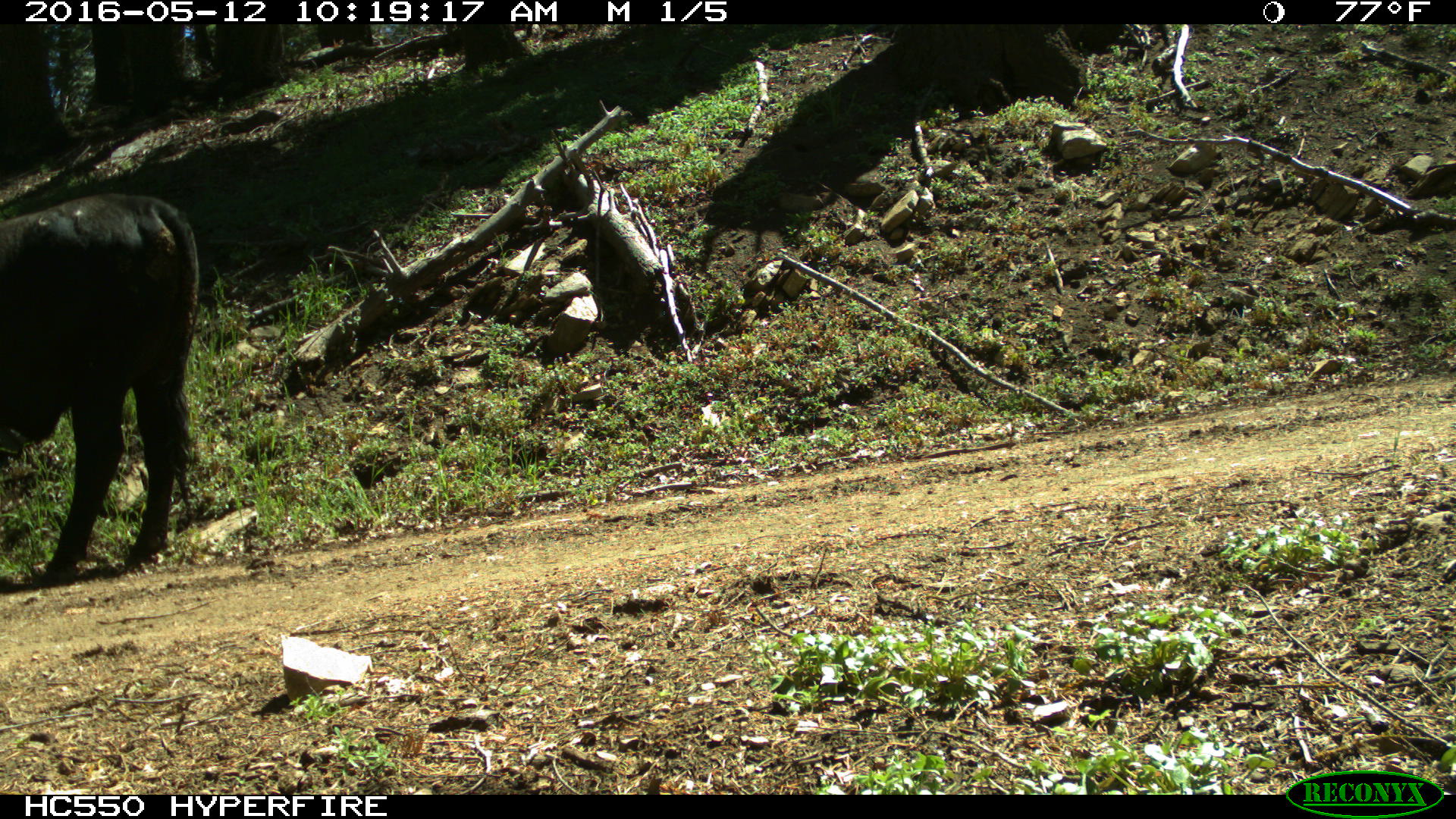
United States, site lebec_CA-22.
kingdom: Animalia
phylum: Chordata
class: Mammalia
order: Artiodactyla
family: Bovidae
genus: Bos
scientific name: Bos taurus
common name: domestic cow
Bos taurus (domestic cow).